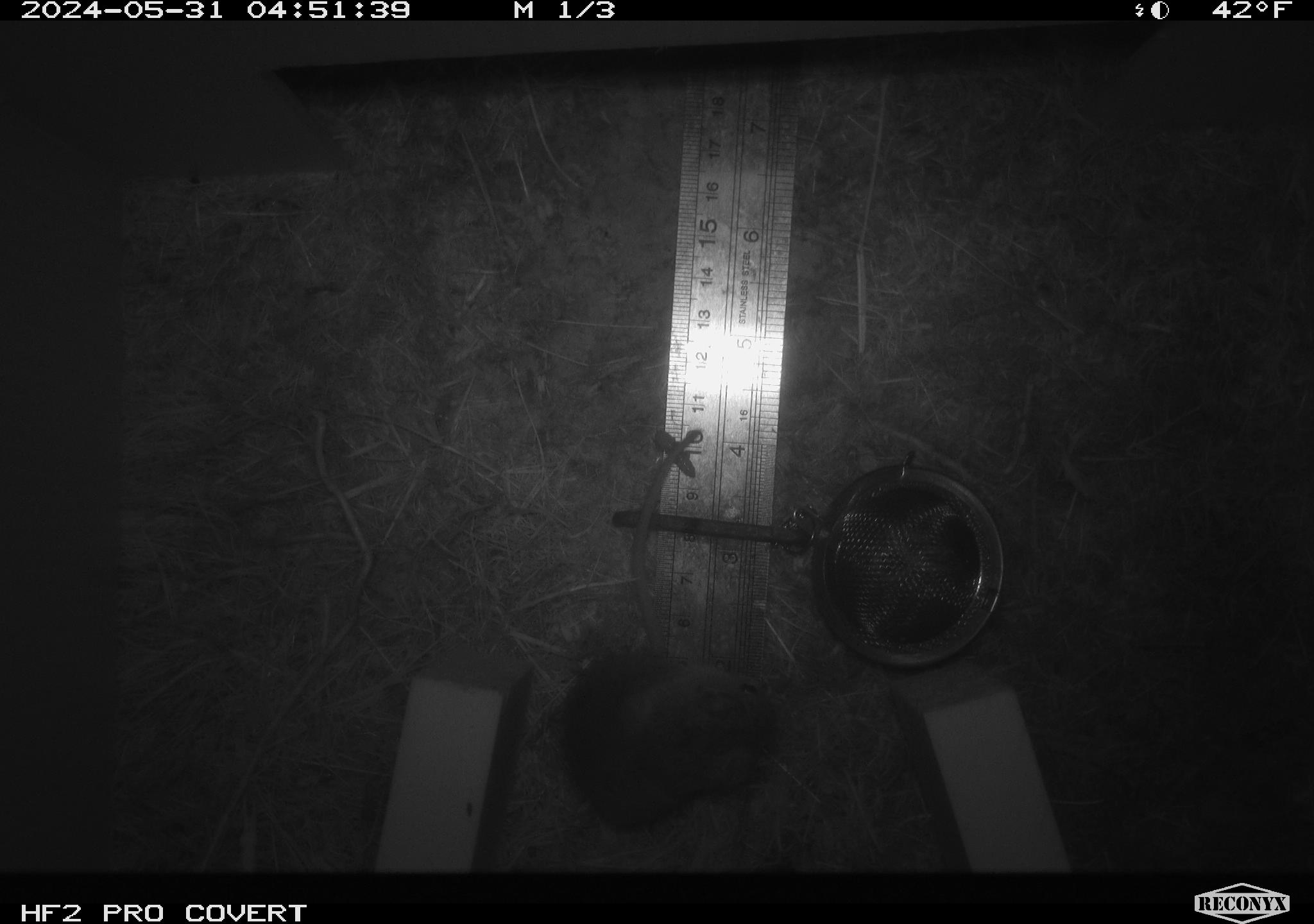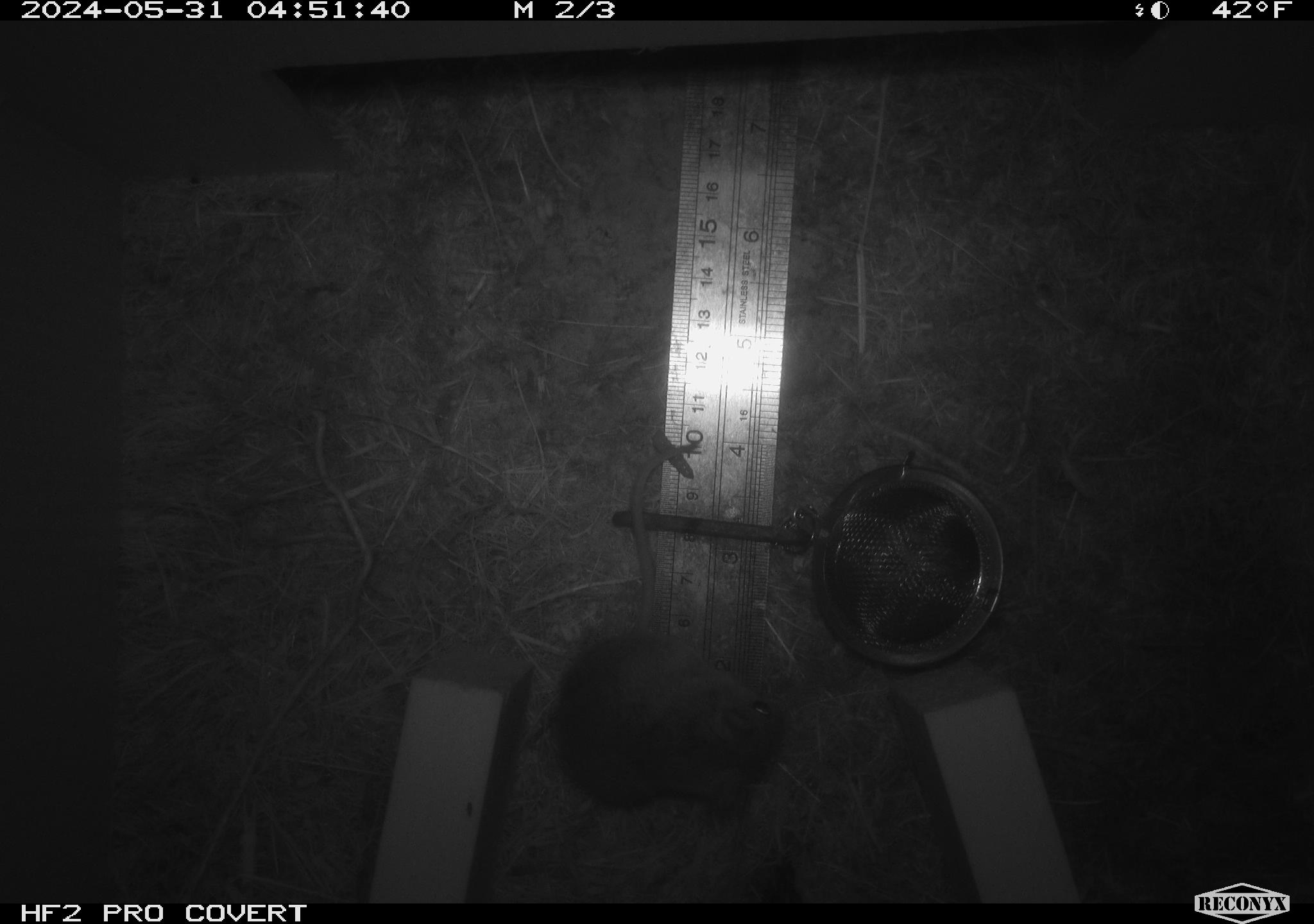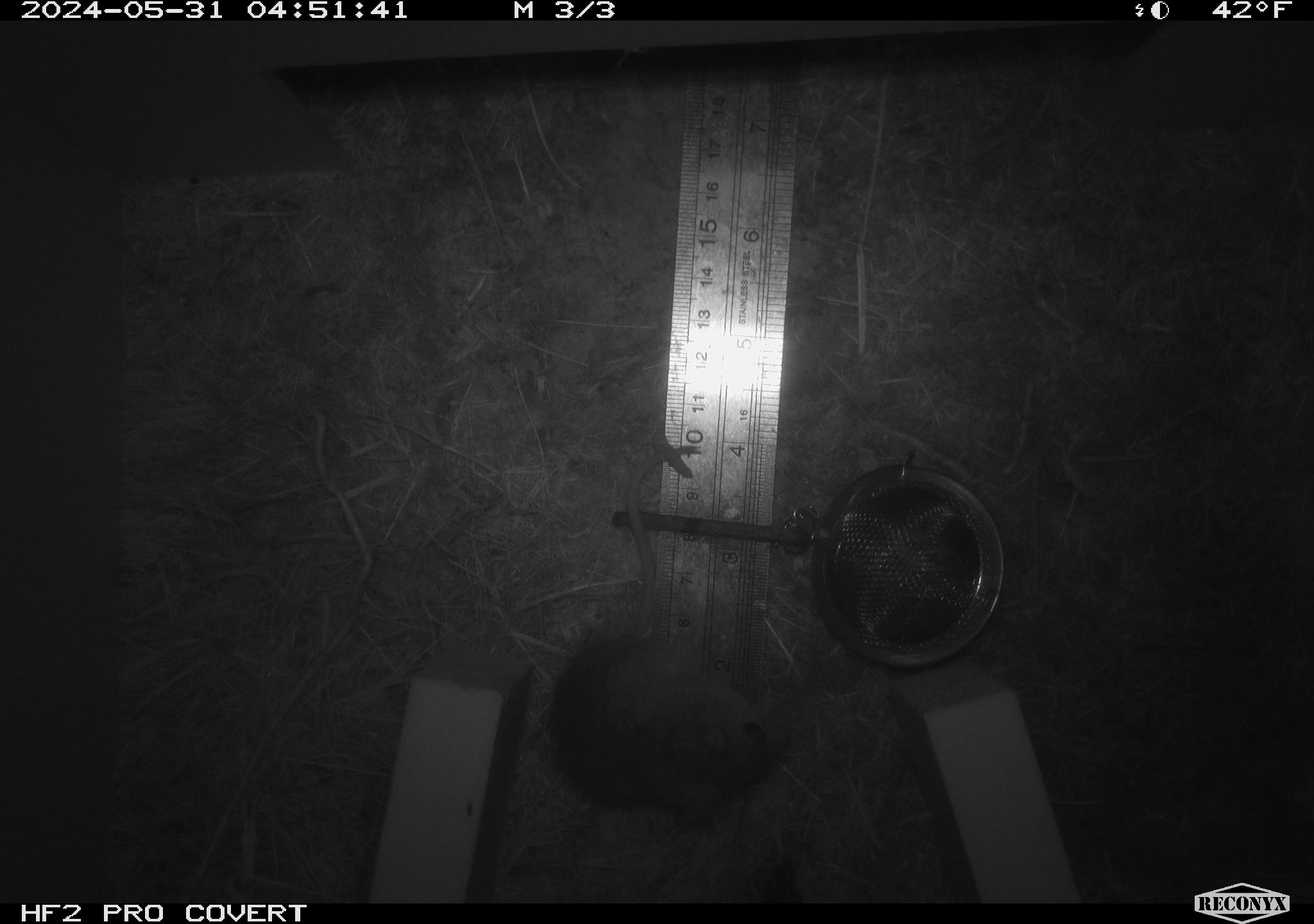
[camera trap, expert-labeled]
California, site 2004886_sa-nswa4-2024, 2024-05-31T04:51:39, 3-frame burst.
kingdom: Animalia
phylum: Chordata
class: Mammalia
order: Rodentia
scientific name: Rodentia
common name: rodent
Rodent (Rodentia).